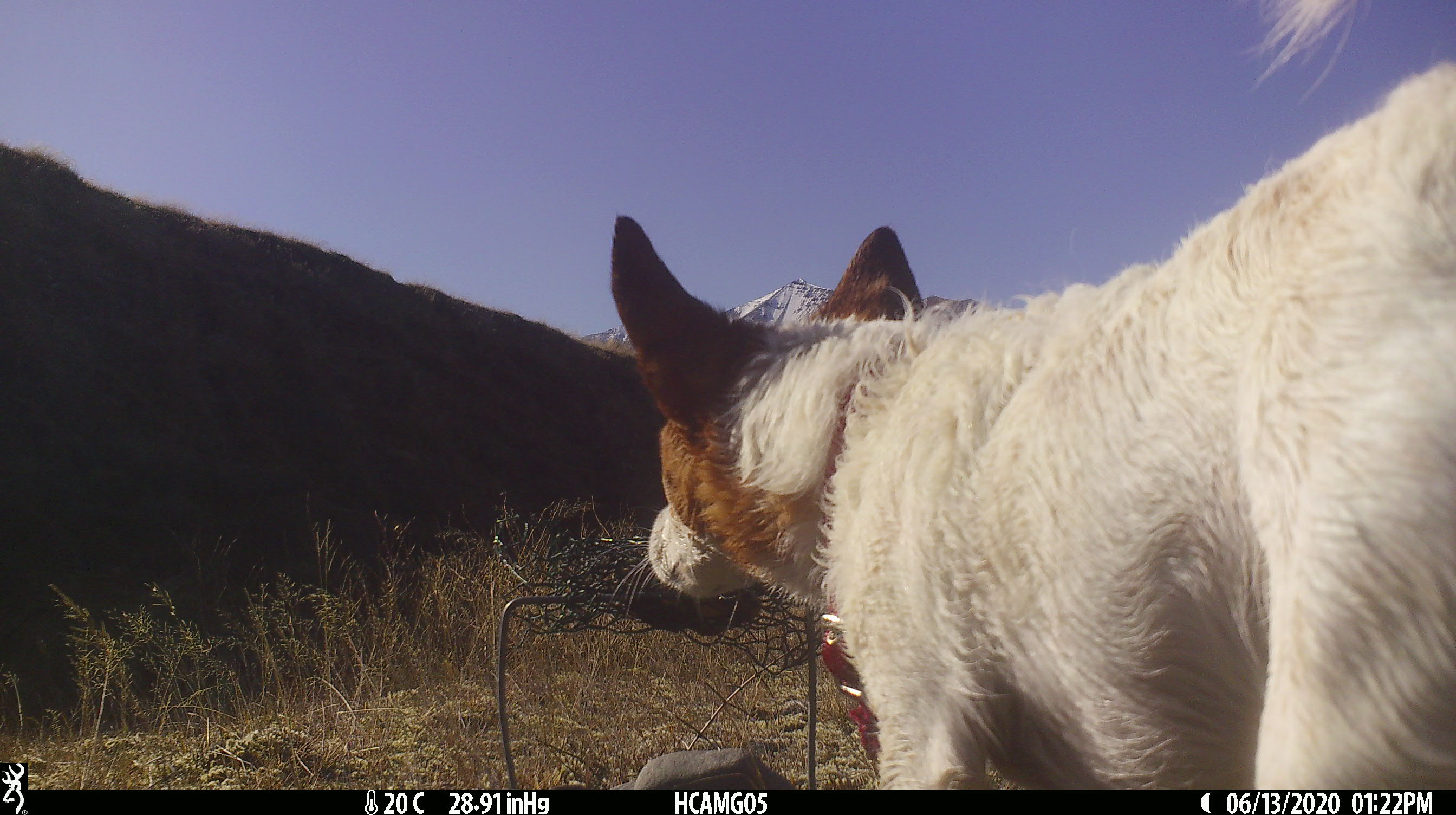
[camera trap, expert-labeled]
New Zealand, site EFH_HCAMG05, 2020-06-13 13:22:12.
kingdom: Animalia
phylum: Chordata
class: Mammalia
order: Carnivora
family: Canidae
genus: Canis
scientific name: Canis familiaris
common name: domestic dog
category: dog